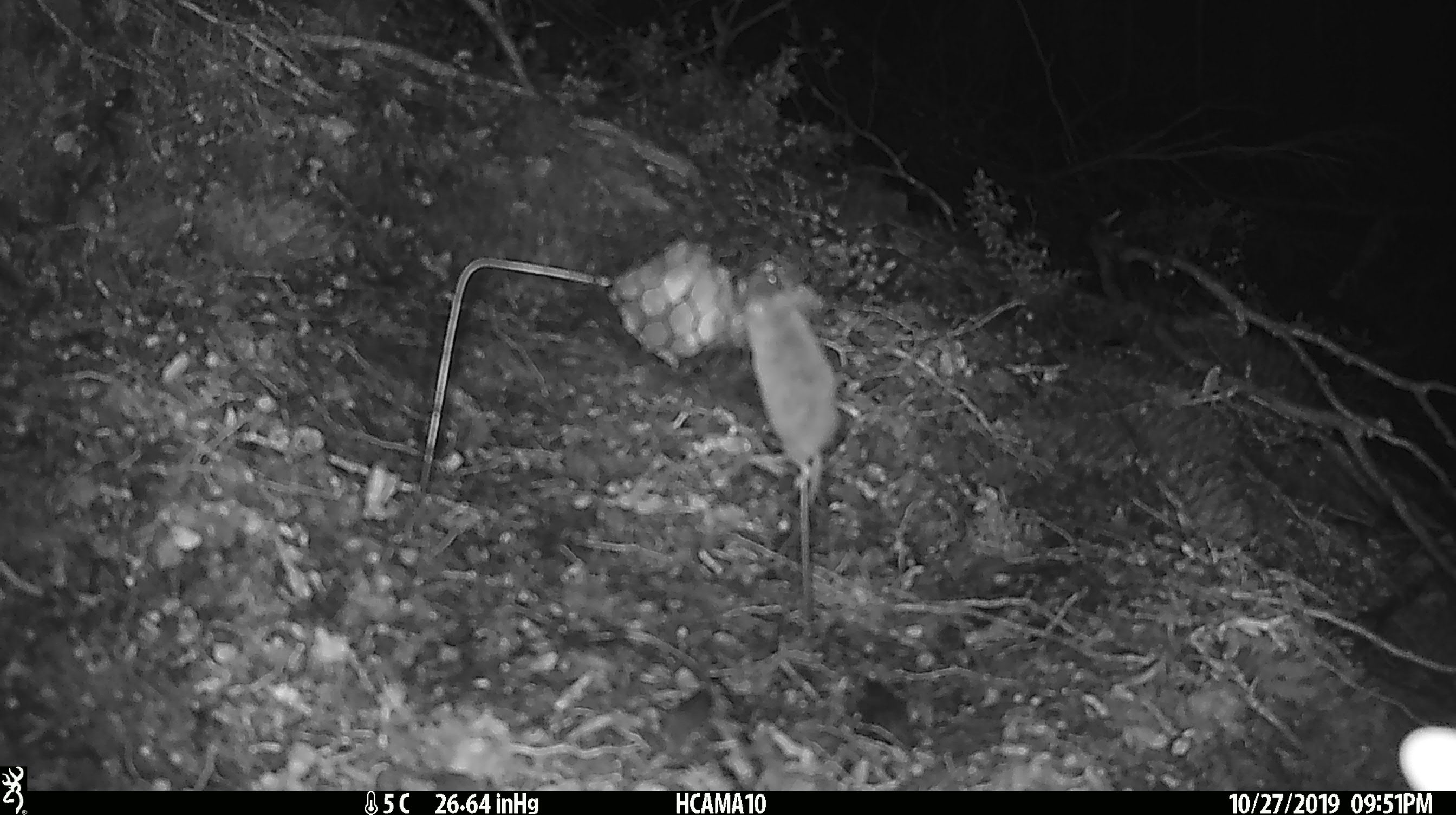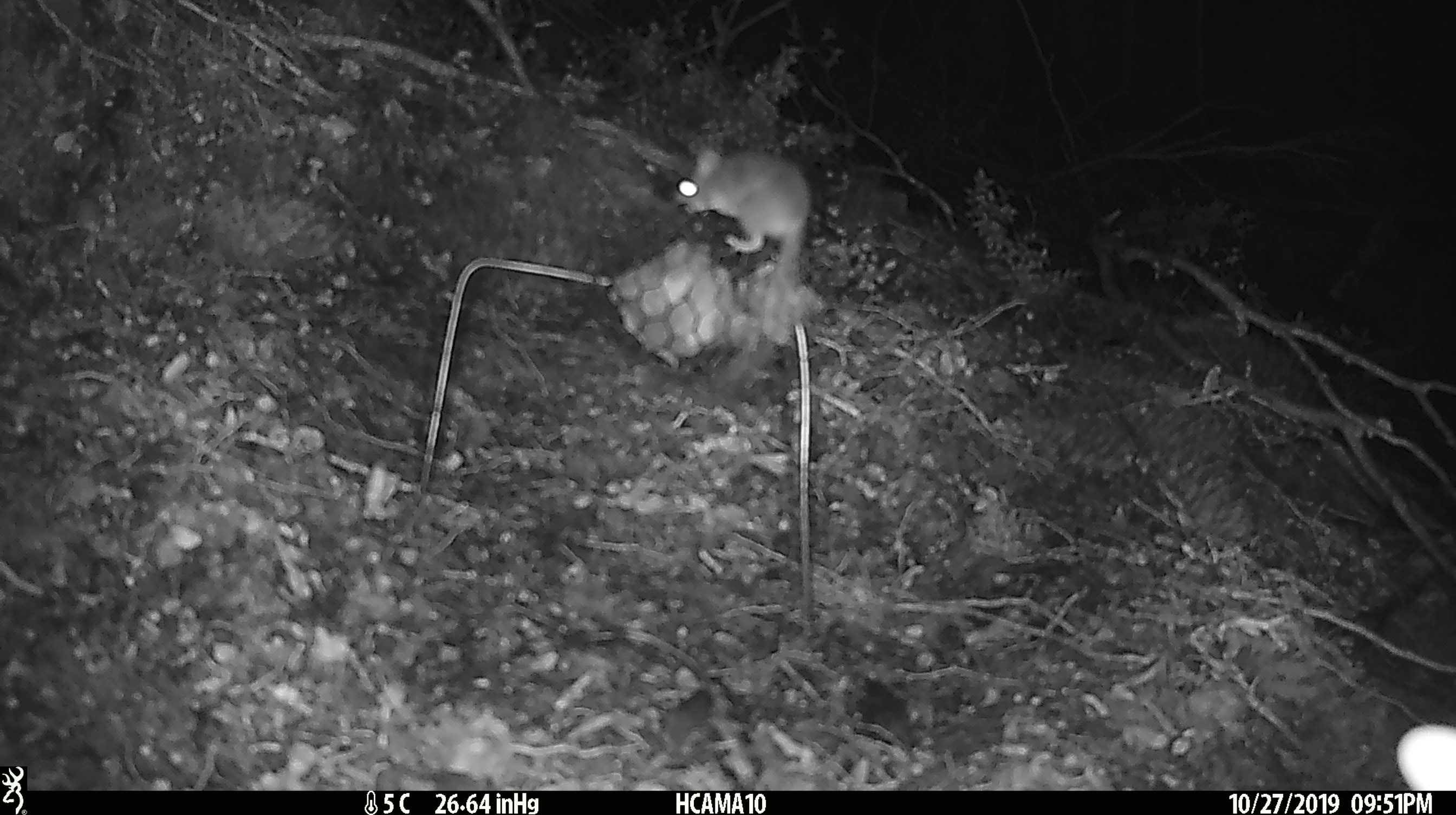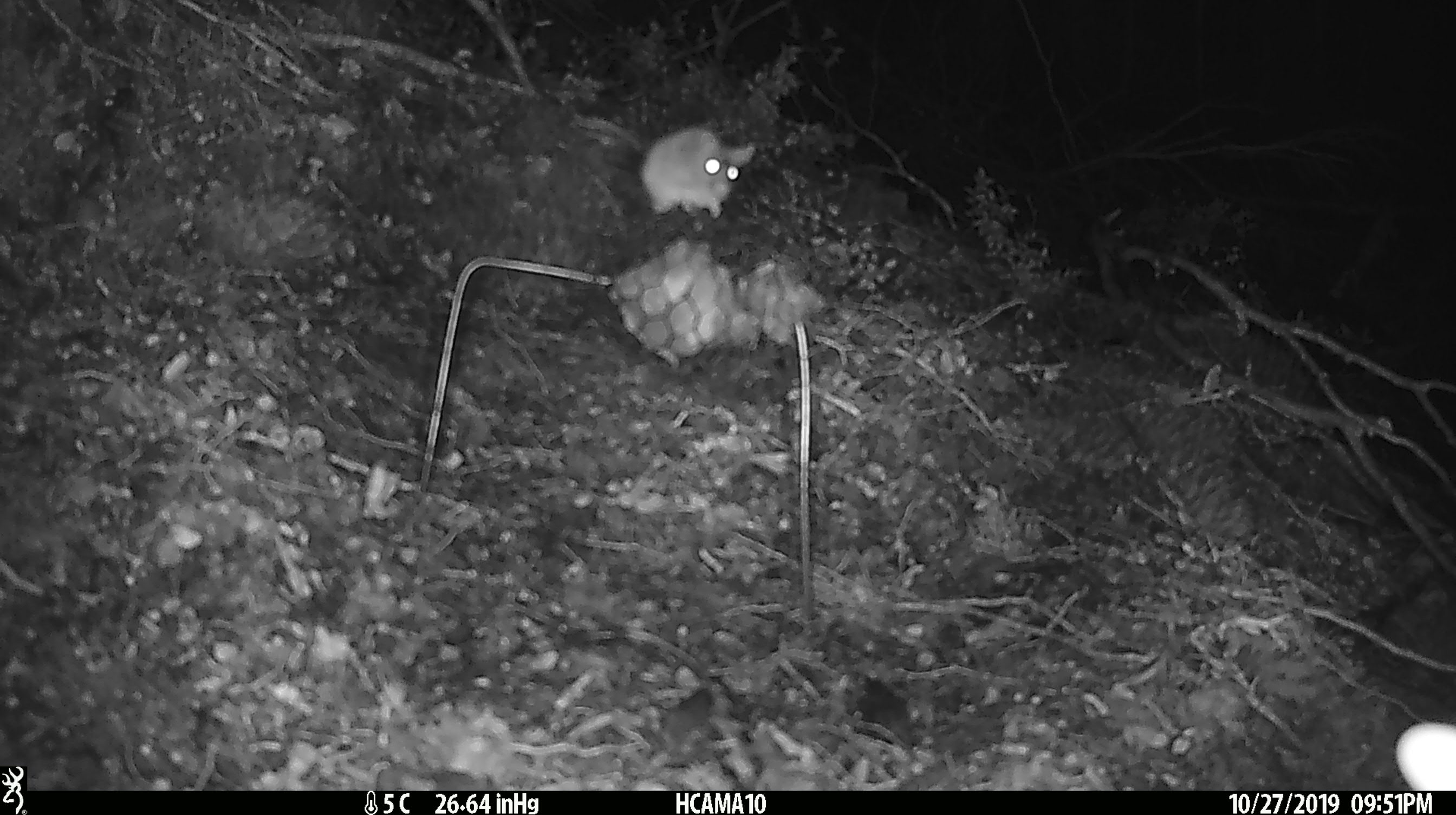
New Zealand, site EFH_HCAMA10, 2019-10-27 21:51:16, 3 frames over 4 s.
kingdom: Animalia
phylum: Chordata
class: Mammalia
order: Rodentia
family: Muridae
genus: Mus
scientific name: Mus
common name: mouse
Mouse (Mus).